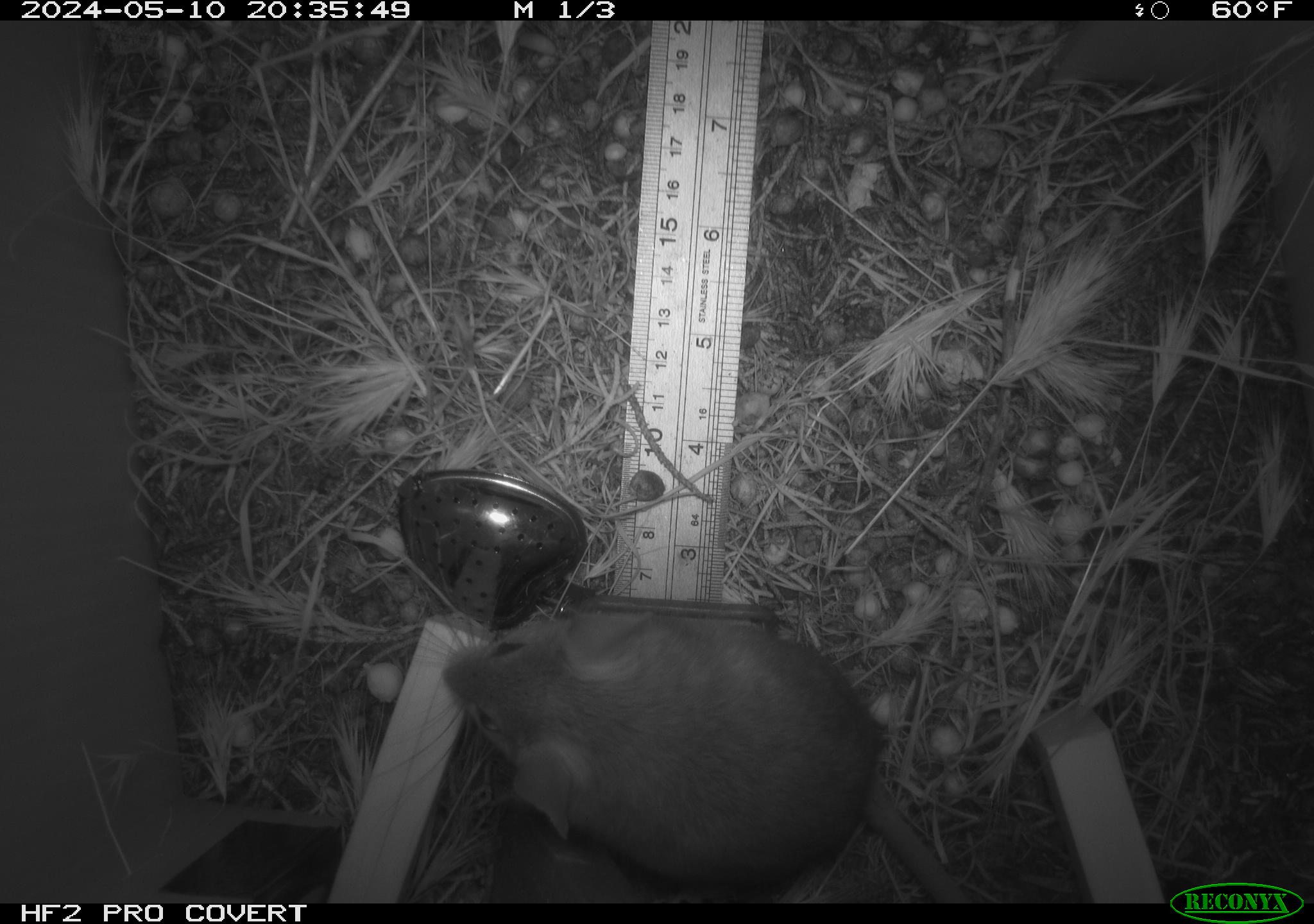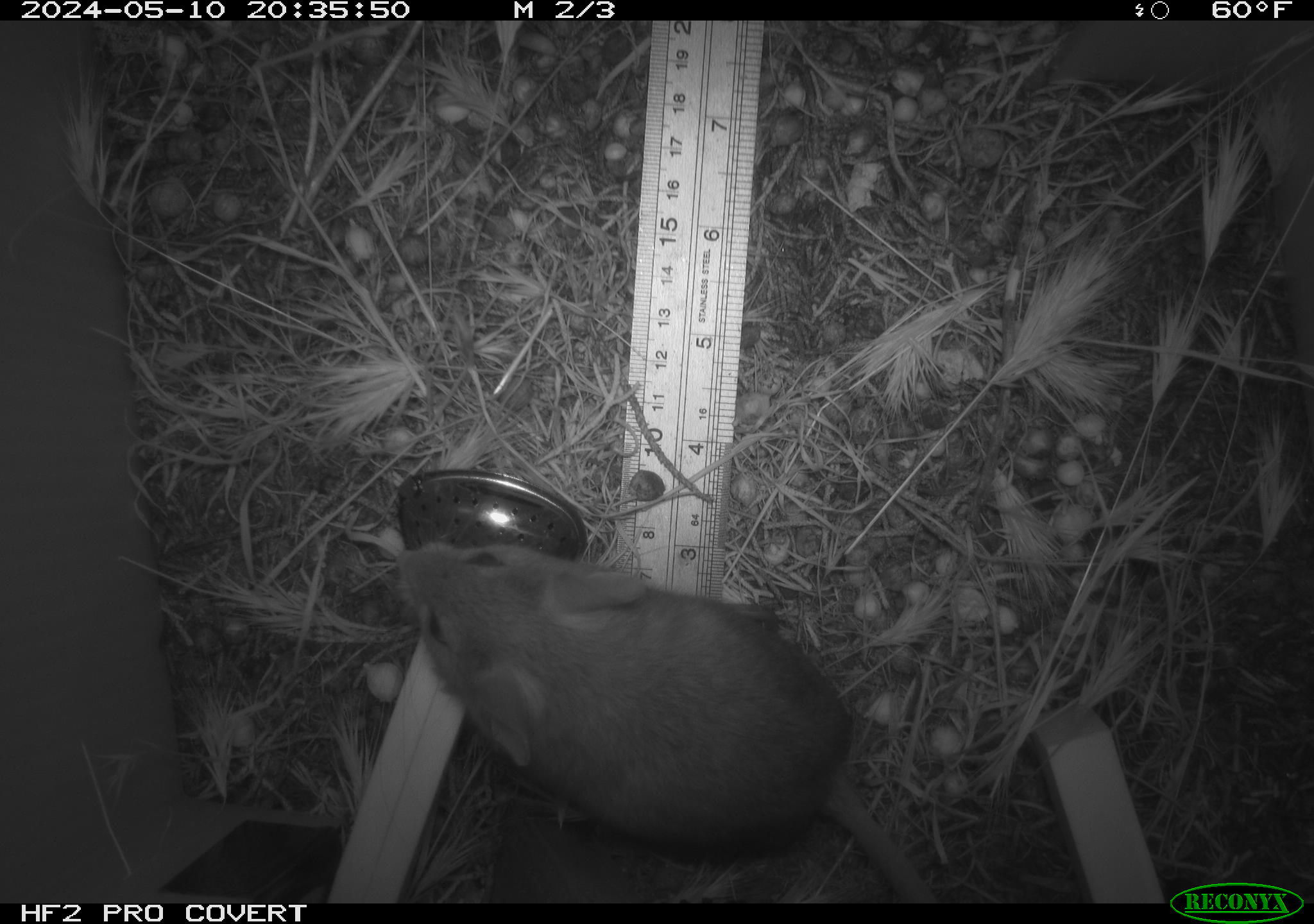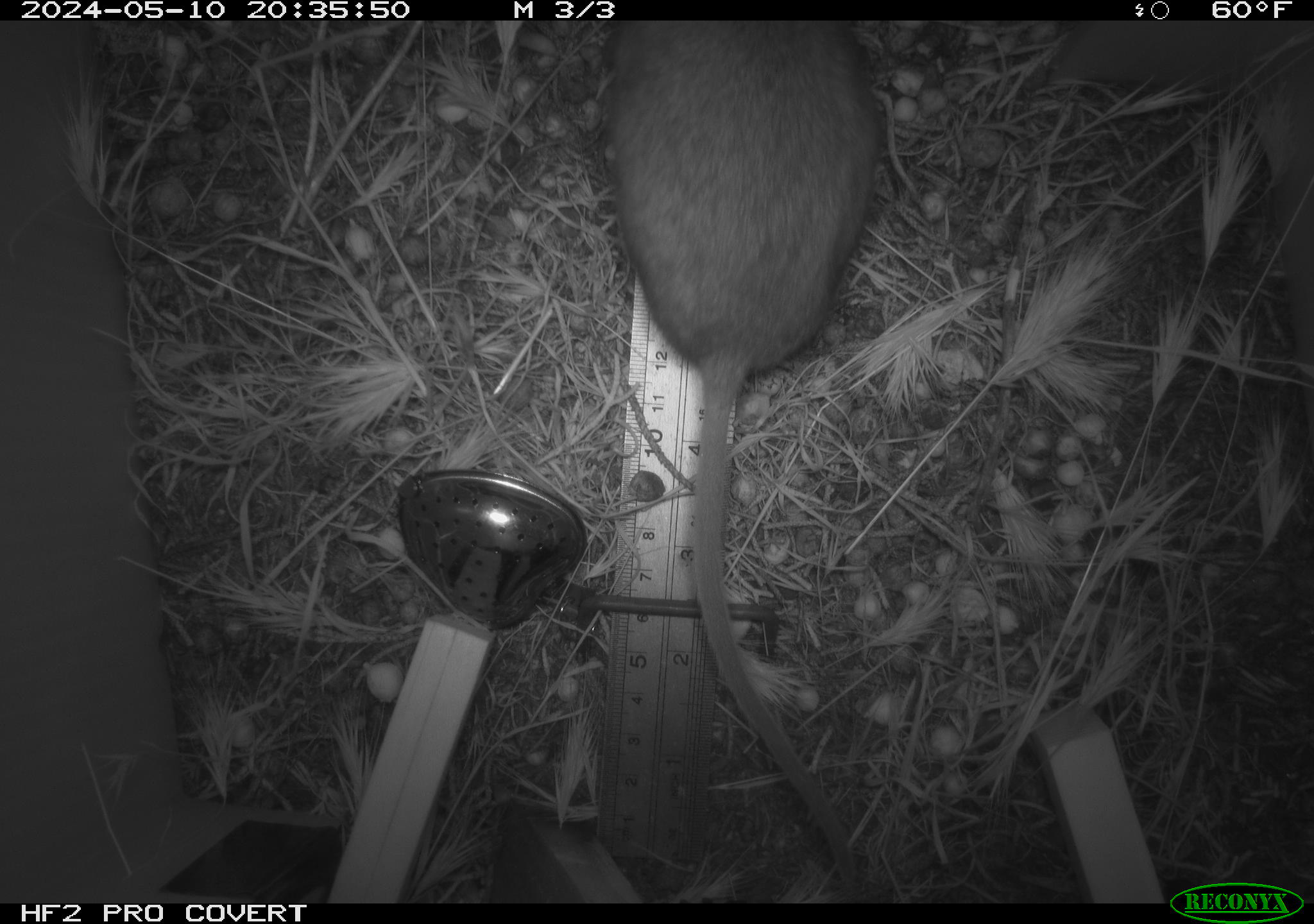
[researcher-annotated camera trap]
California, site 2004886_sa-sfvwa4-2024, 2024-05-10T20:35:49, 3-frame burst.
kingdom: Animalia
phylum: Chordata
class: Mammalia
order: Rodentia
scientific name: Rodentia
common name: mouse species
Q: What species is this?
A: Mouse species (Rodentia).